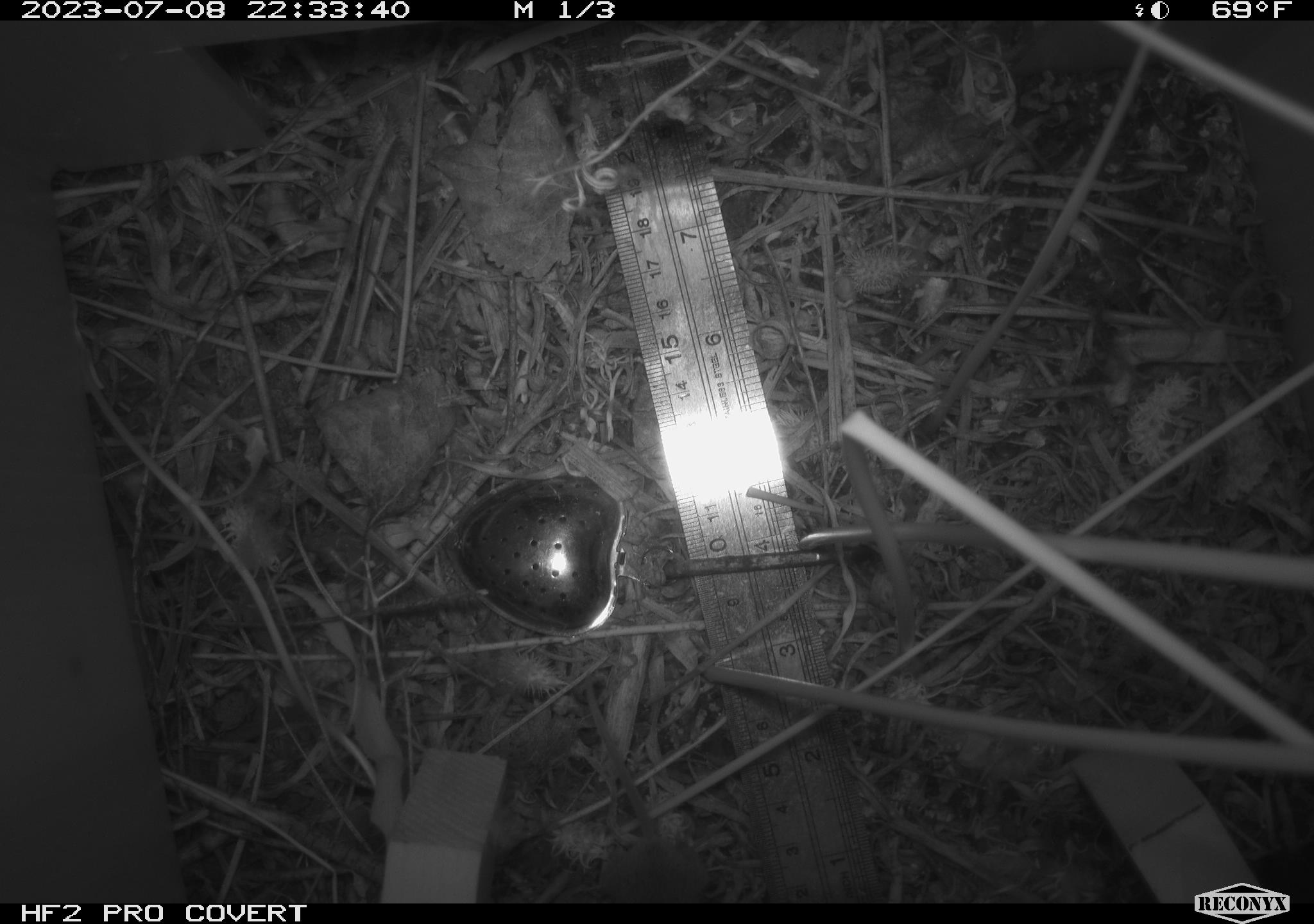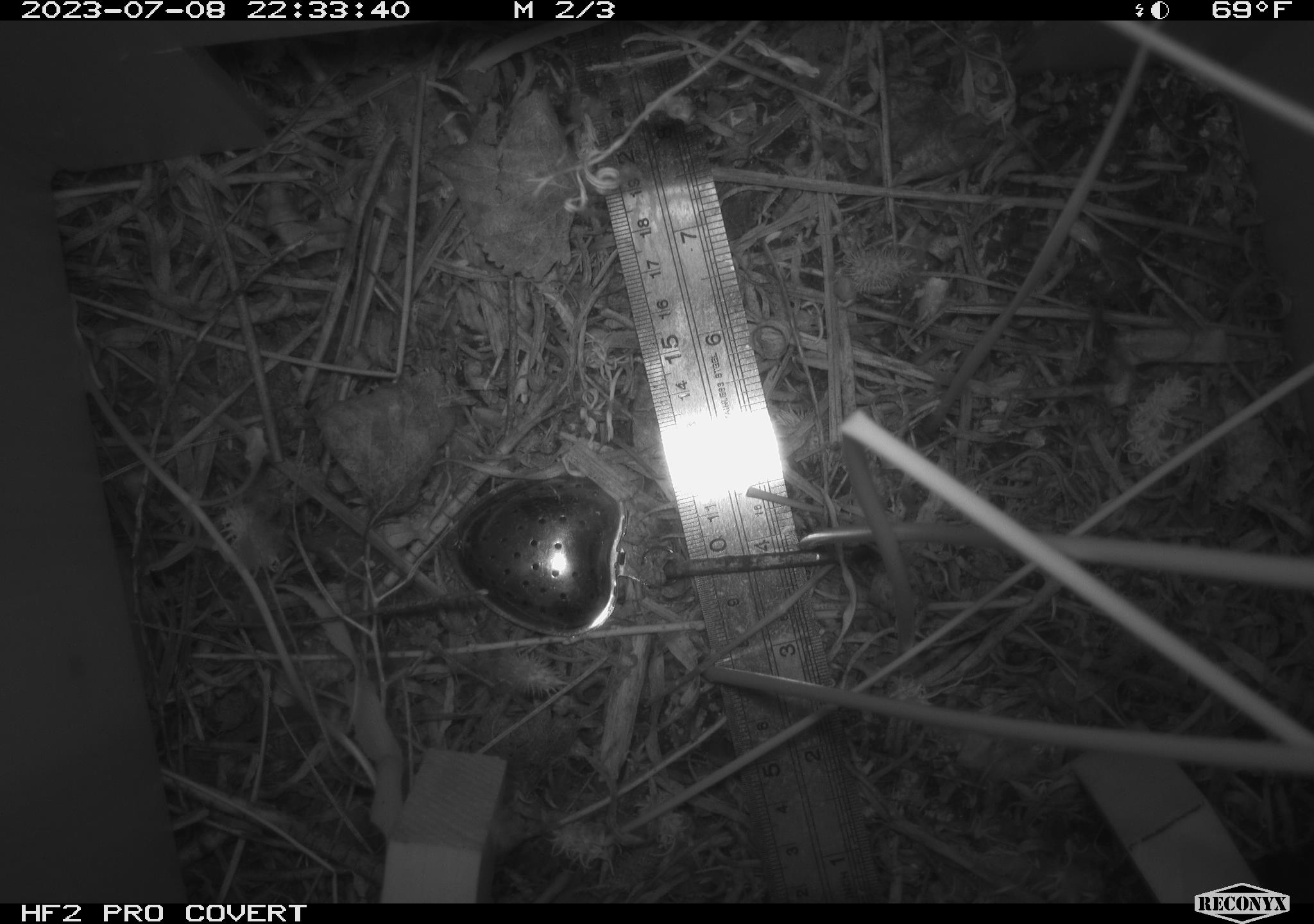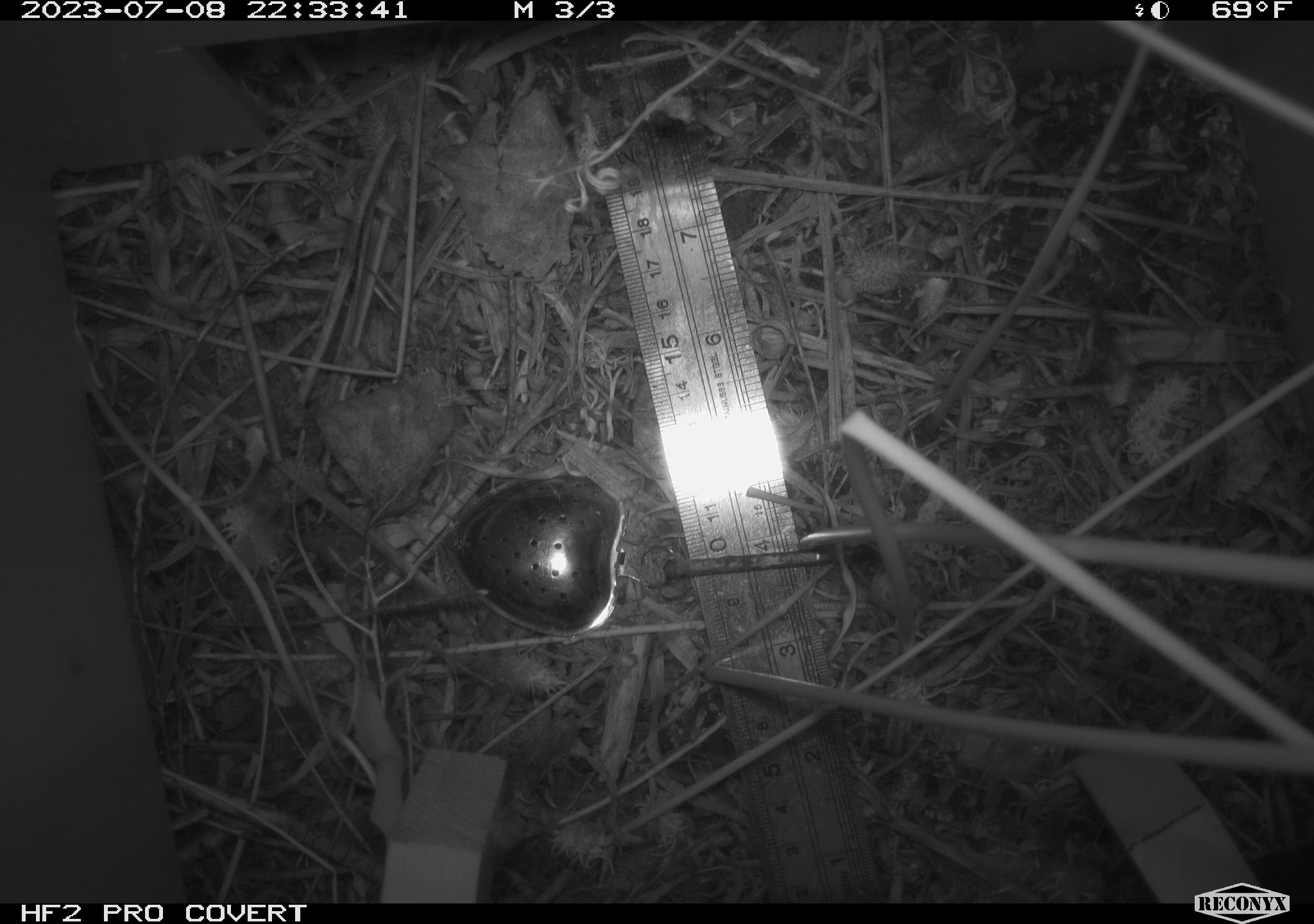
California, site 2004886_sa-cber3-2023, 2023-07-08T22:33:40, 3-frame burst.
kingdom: Animalia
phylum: Chordata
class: Mammalia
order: Rodentia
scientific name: Rodentia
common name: mouse species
Mouse species (Rodentia).